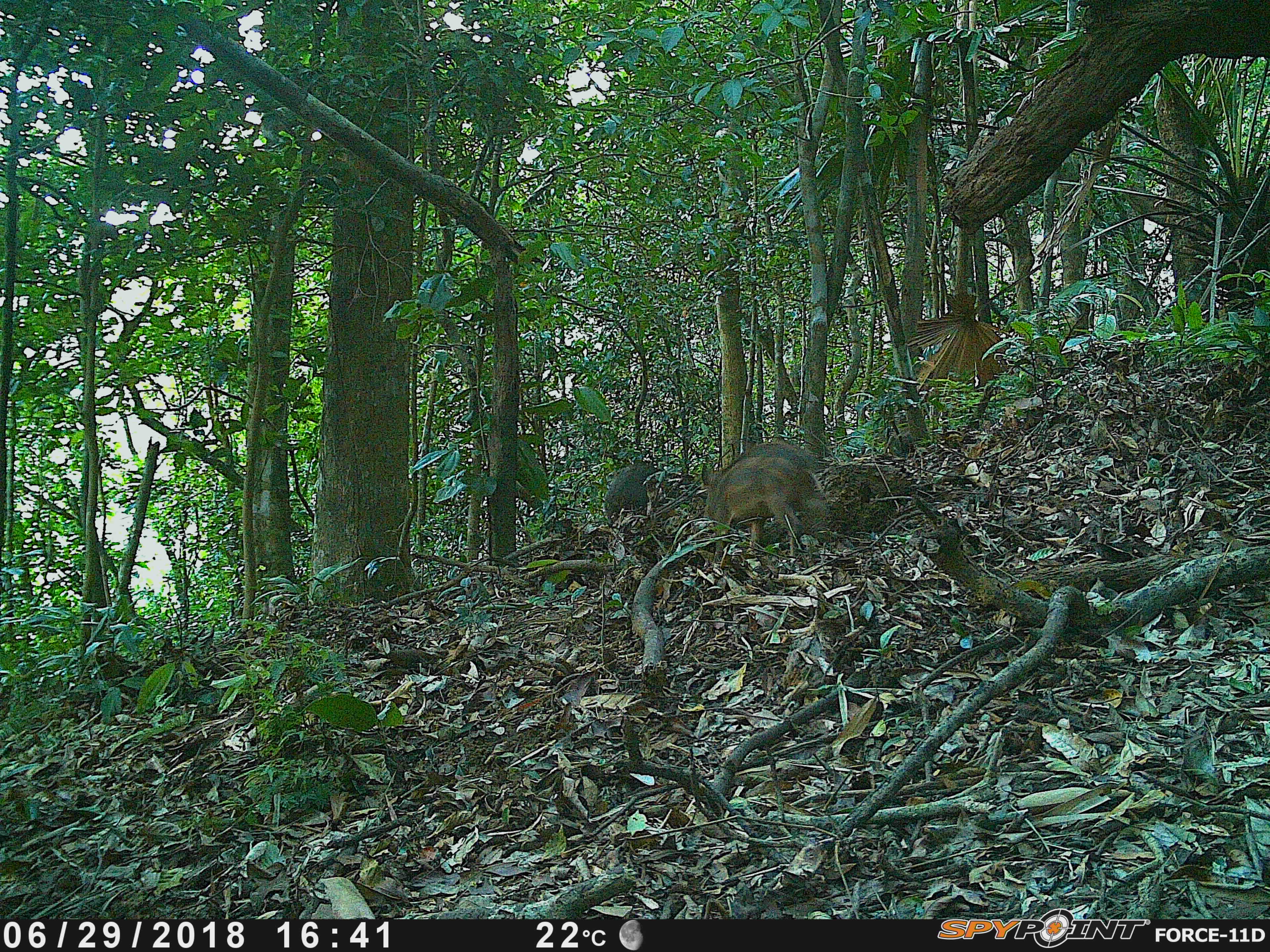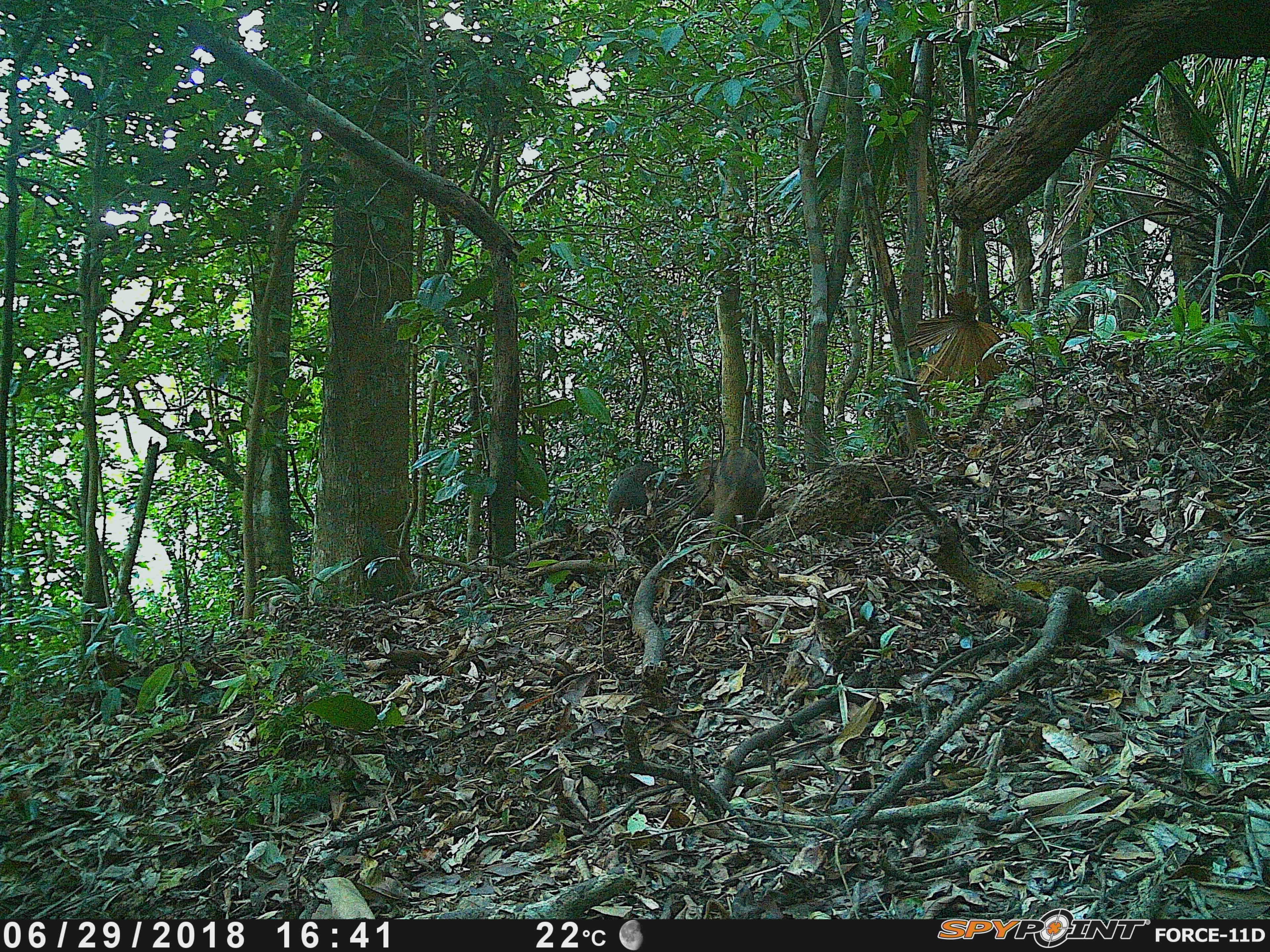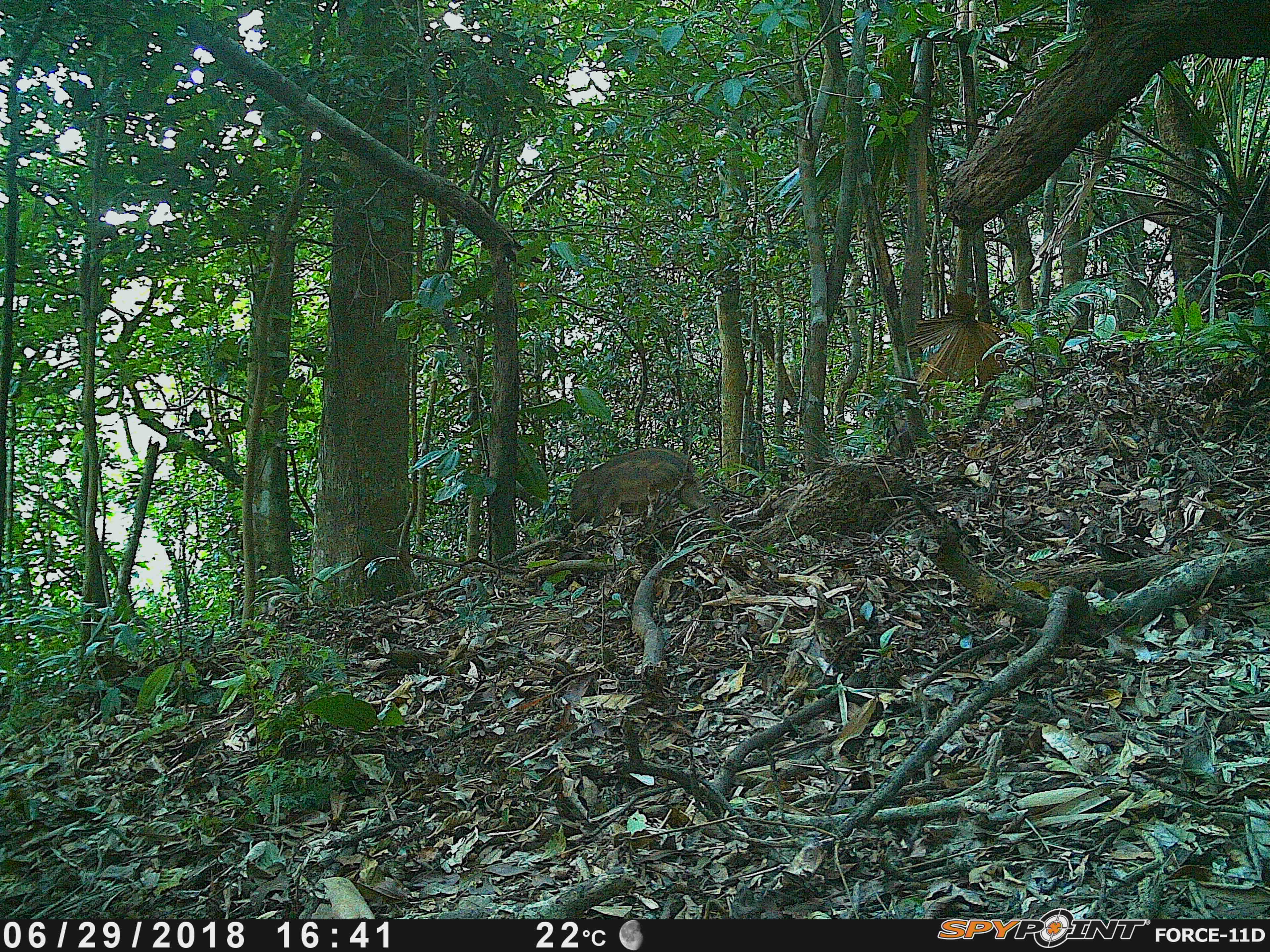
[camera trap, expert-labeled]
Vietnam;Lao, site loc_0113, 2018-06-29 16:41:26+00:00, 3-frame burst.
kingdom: Animalia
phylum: Chordata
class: Mammalia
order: Artiodactyla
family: Suidae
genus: Sus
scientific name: Sus scrofa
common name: eurasian wild pig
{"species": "eurasian wild pig (Sus scrofa)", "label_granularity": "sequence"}